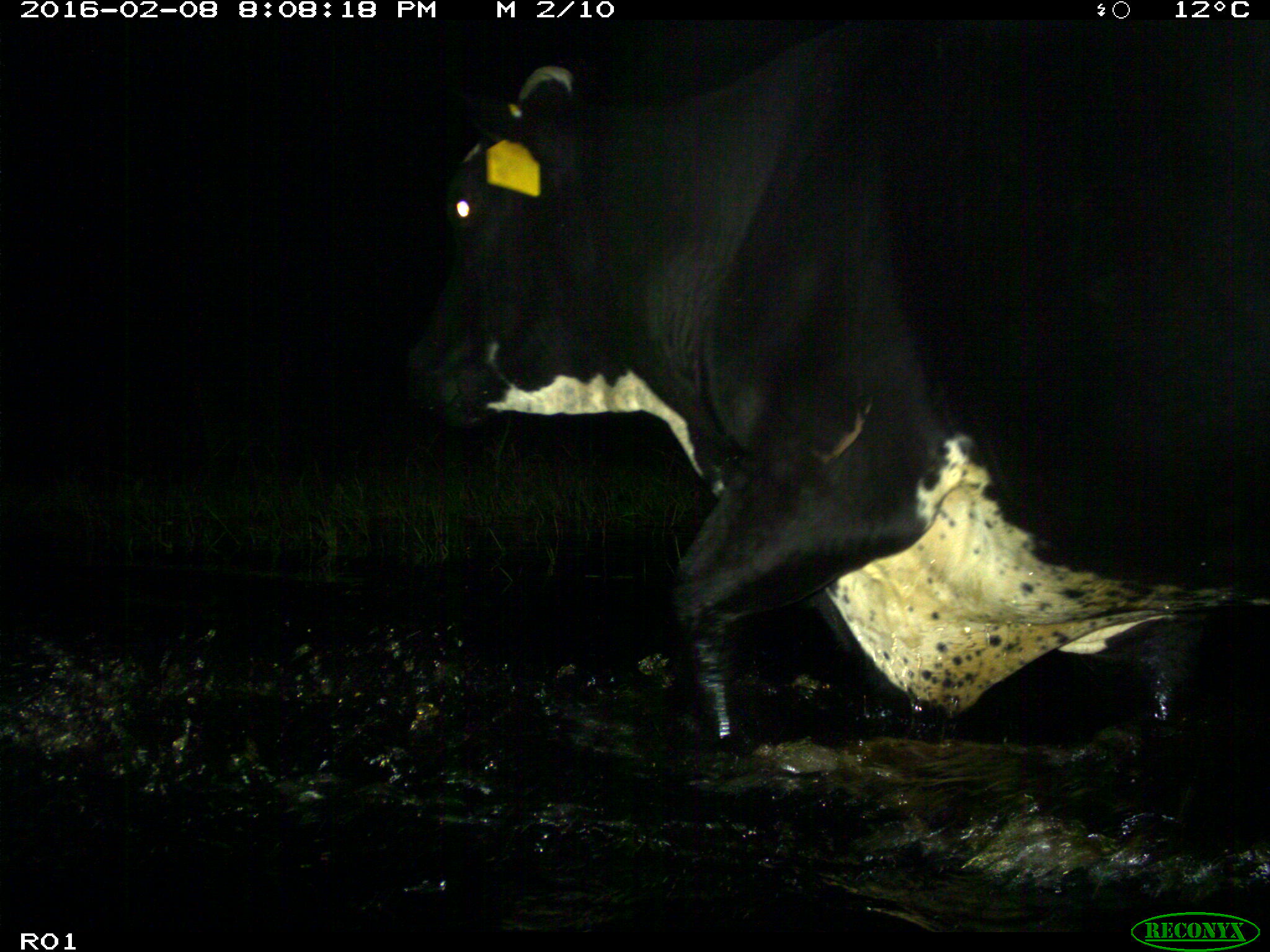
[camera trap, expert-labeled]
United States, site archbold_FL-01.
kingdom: Animalia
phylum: Chordata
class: Mammalia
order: Artiodactyla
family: Bovidae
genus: Bos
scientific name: Bos taurus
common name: domestic cow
Bos taurus (domestic cow).